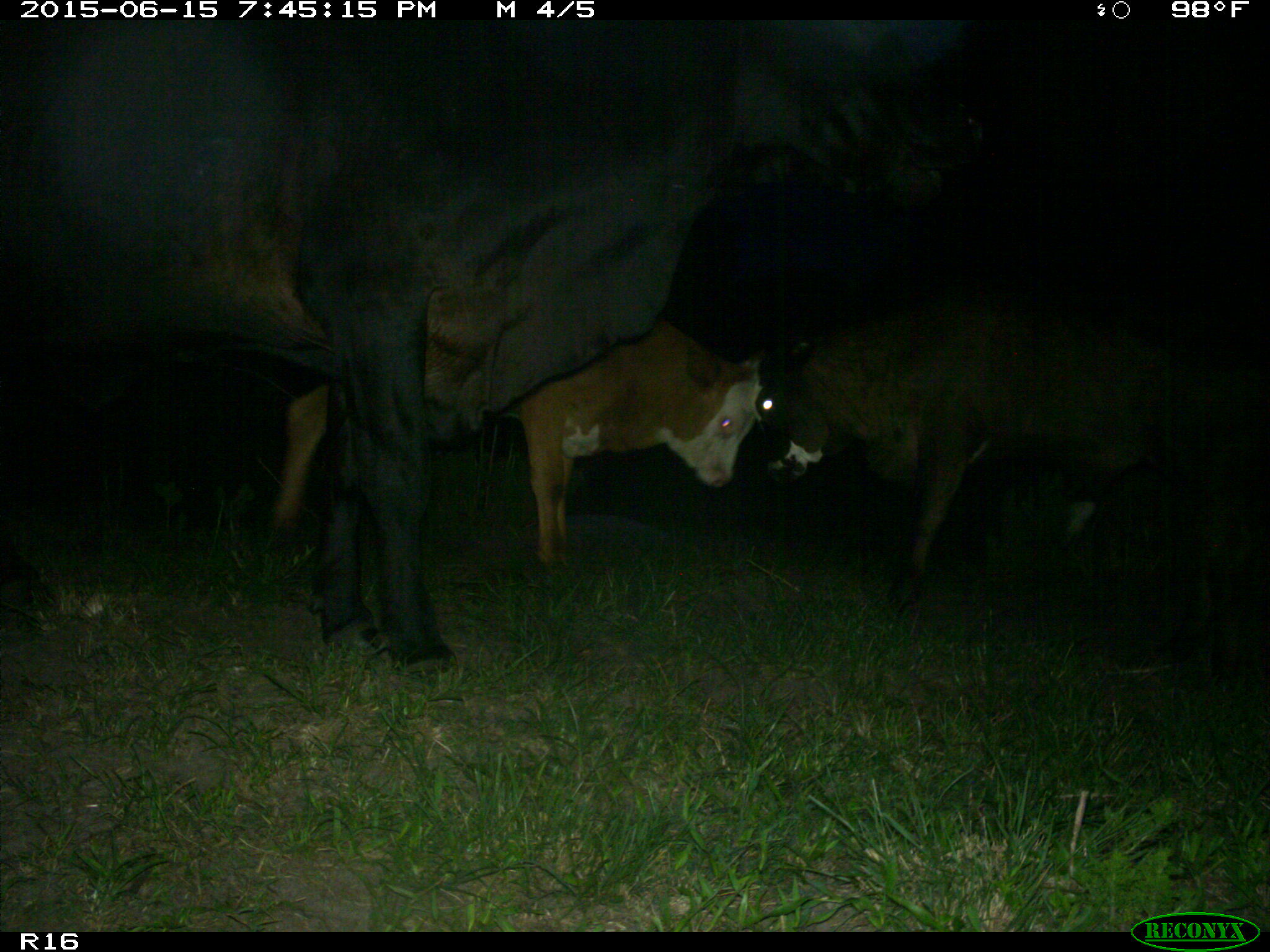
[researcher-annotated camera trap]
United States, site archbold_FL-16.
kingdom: Animalia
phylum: Chordata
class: Mammalia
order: Artiodactyla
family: Bovidae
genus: Bos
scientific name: Bos taurus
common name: domestic cow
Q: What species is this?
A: Bos taurus (domestic cow).